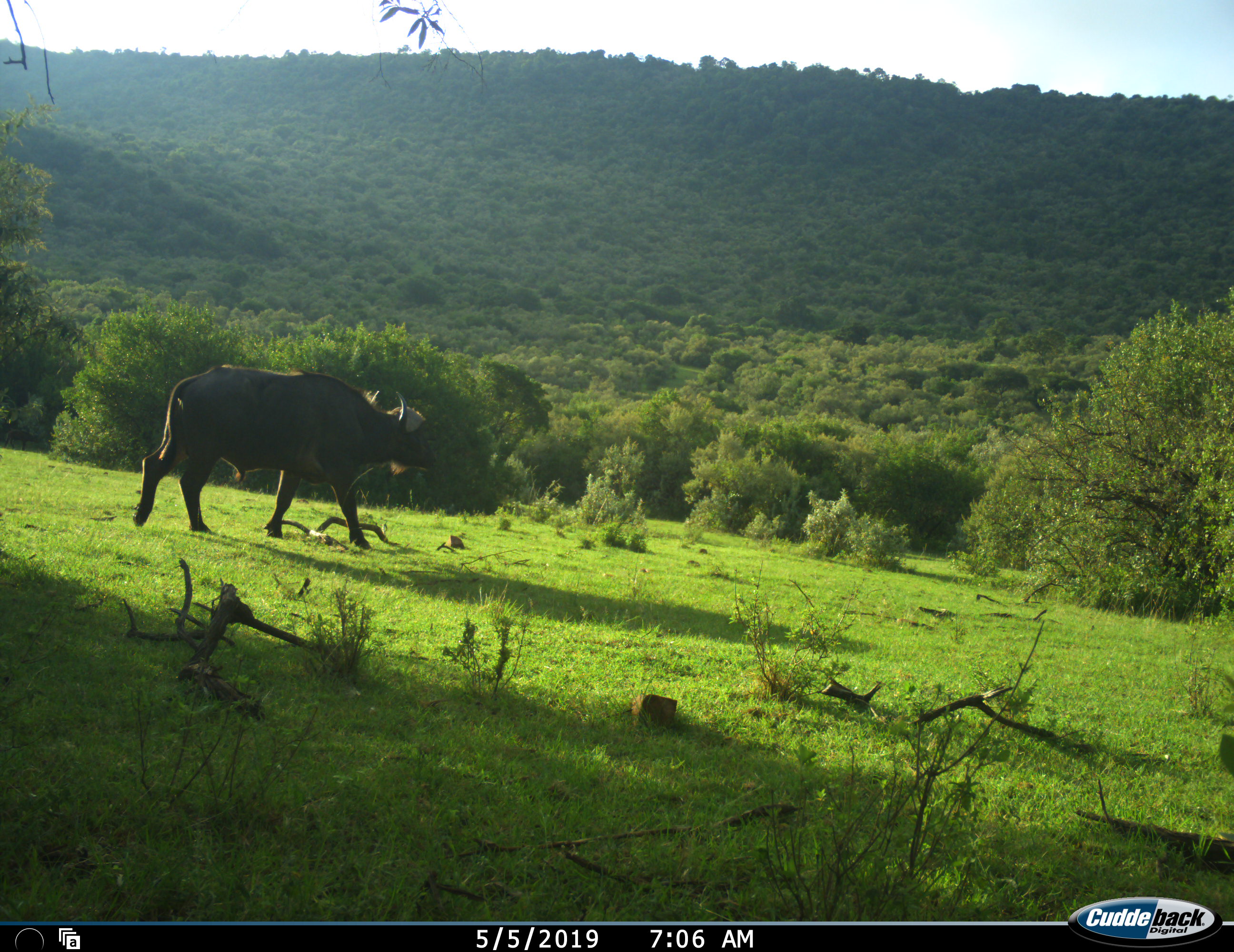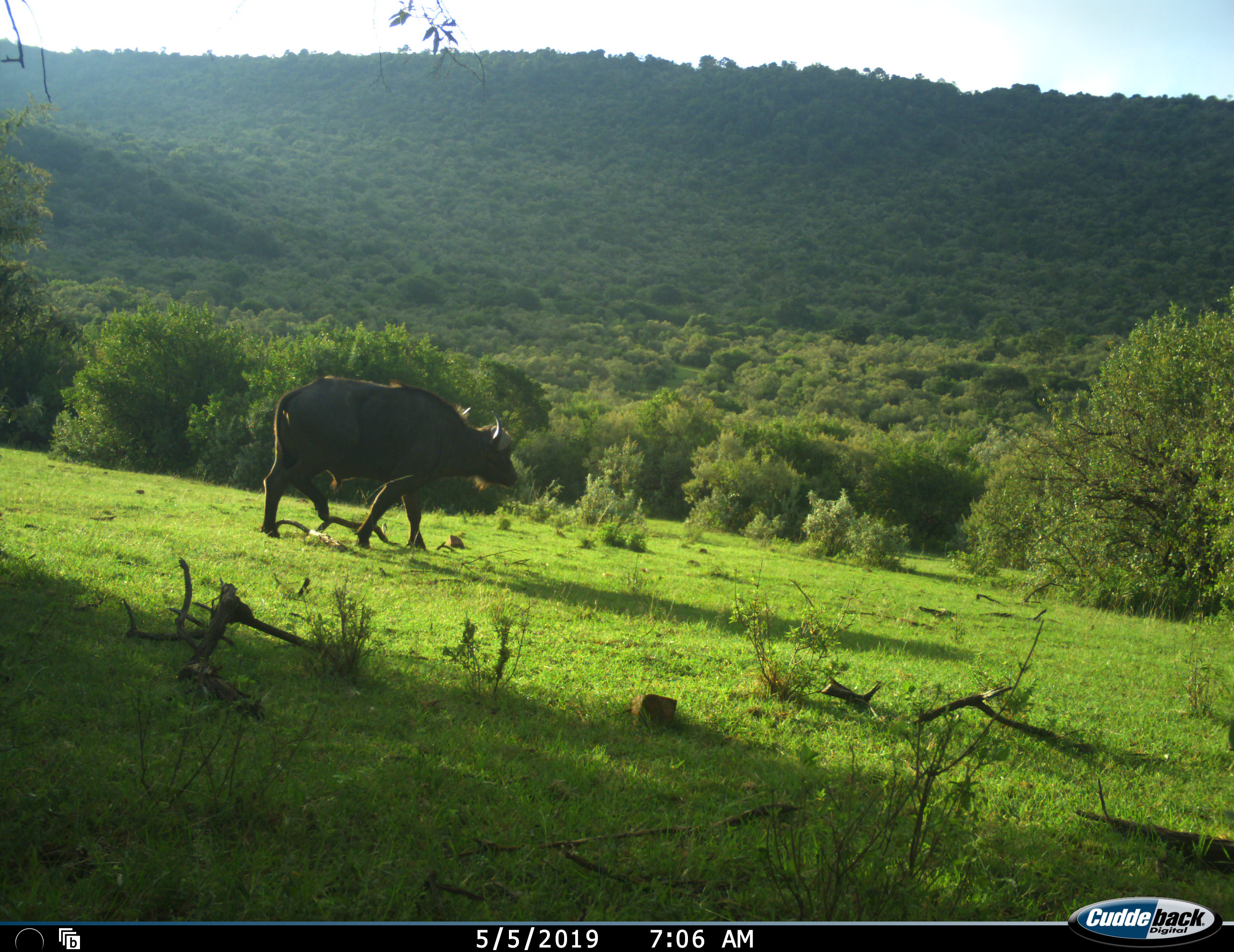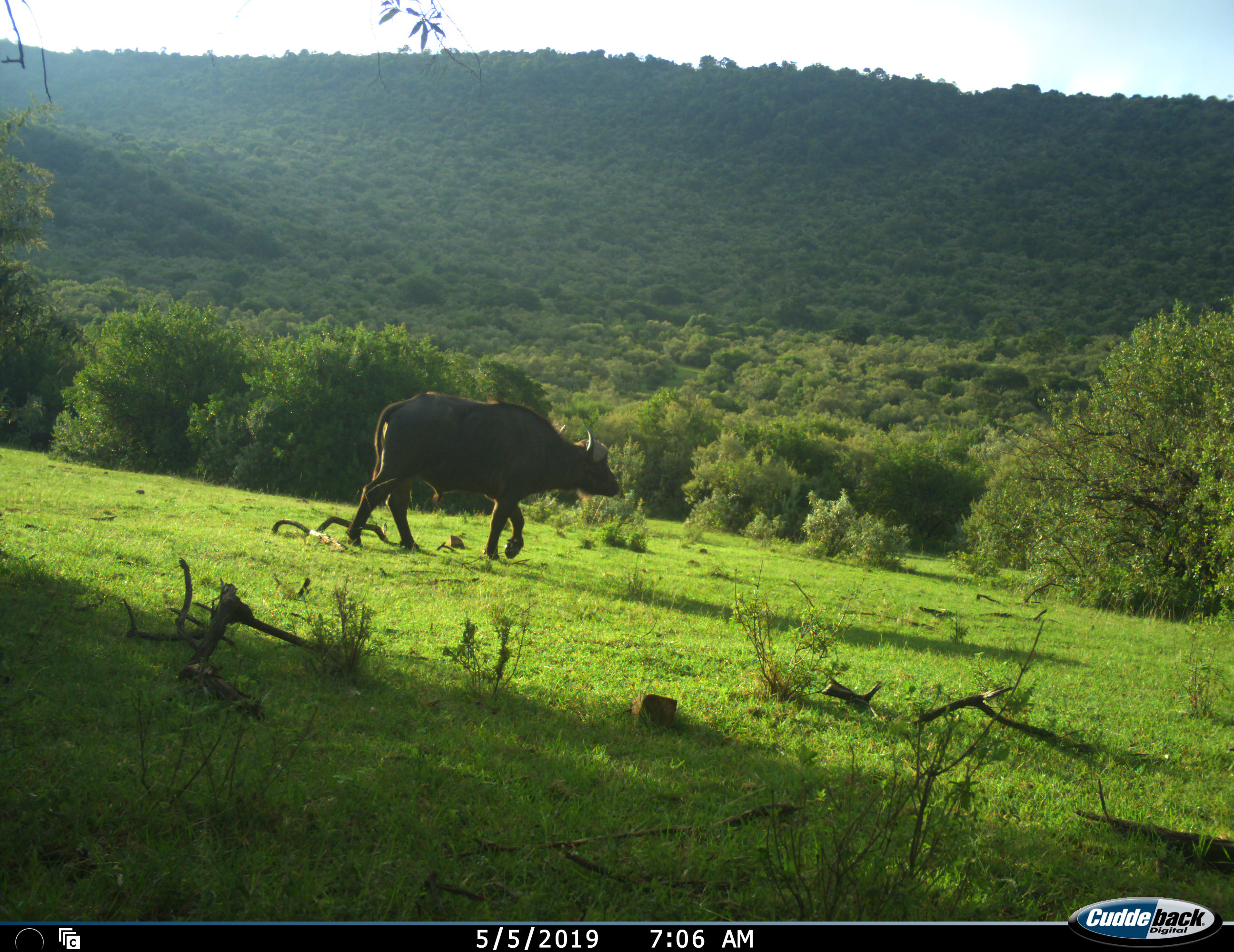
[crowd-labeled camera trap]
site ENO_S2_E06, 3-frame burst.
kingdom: Animalia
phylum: Chordata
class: Mammalia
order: Artiodactyla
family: Bovidae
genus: Syncerus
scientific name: Syncerus caffer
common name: african buffalo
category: buffalo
Buffalo (african buffalo) (Syncerus caffer), count 1. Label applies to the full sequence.